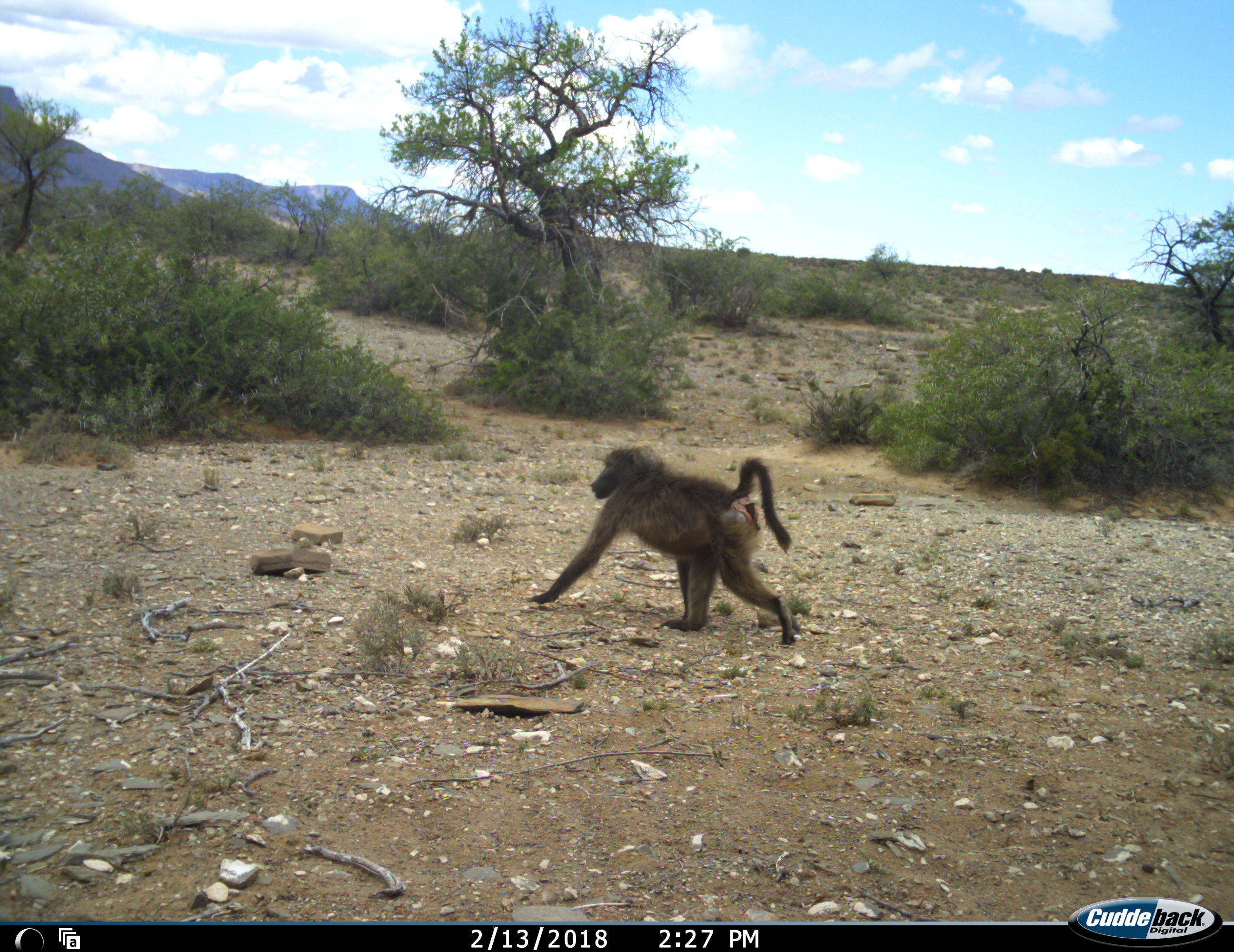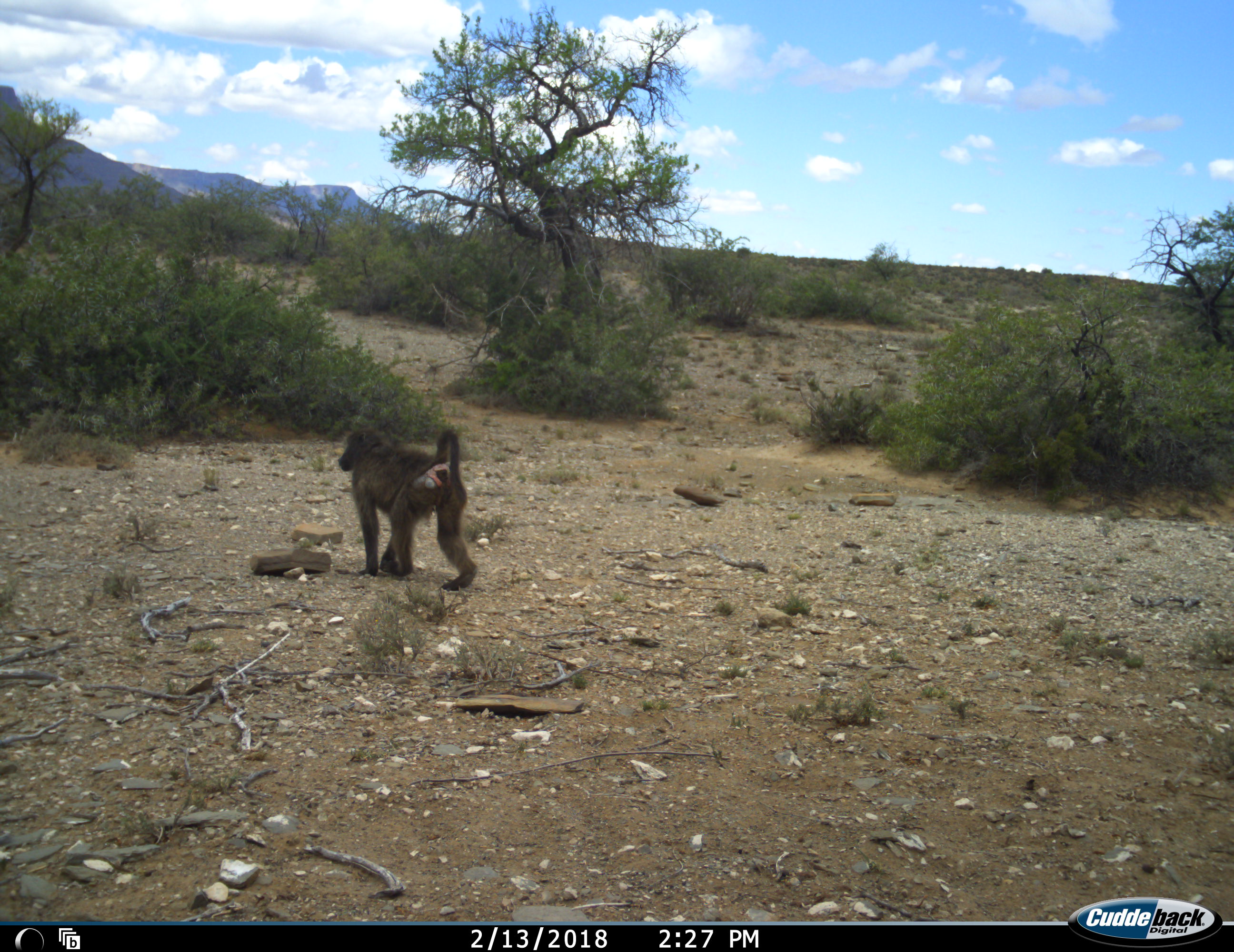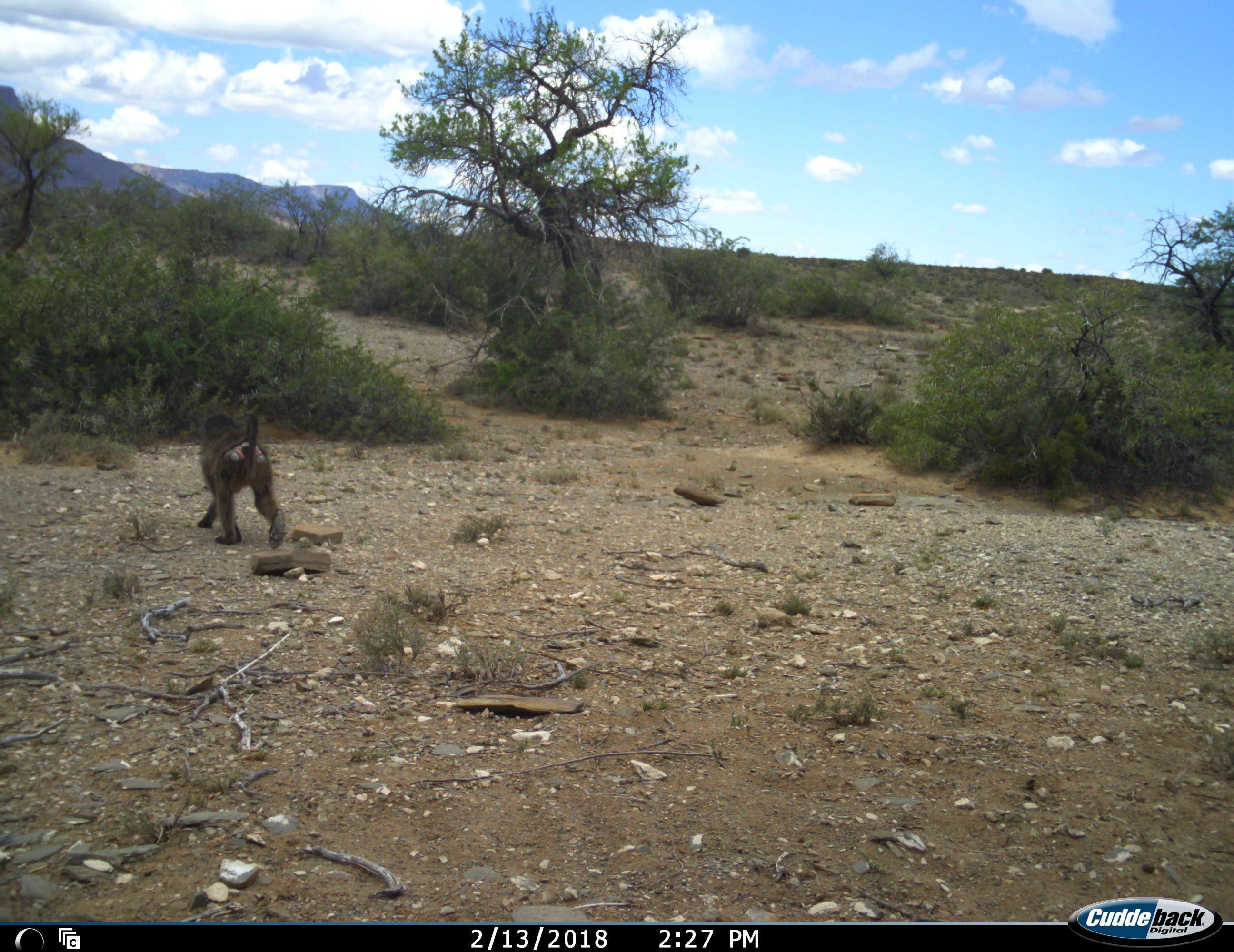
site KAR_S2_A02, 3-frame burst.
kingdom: Animalia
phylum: Chordata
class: Mammalia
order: Primates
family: Cercopithecidae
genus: Papio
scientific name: Papio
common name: baboon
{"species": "baboon (Papio)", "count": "1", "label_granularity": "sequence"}